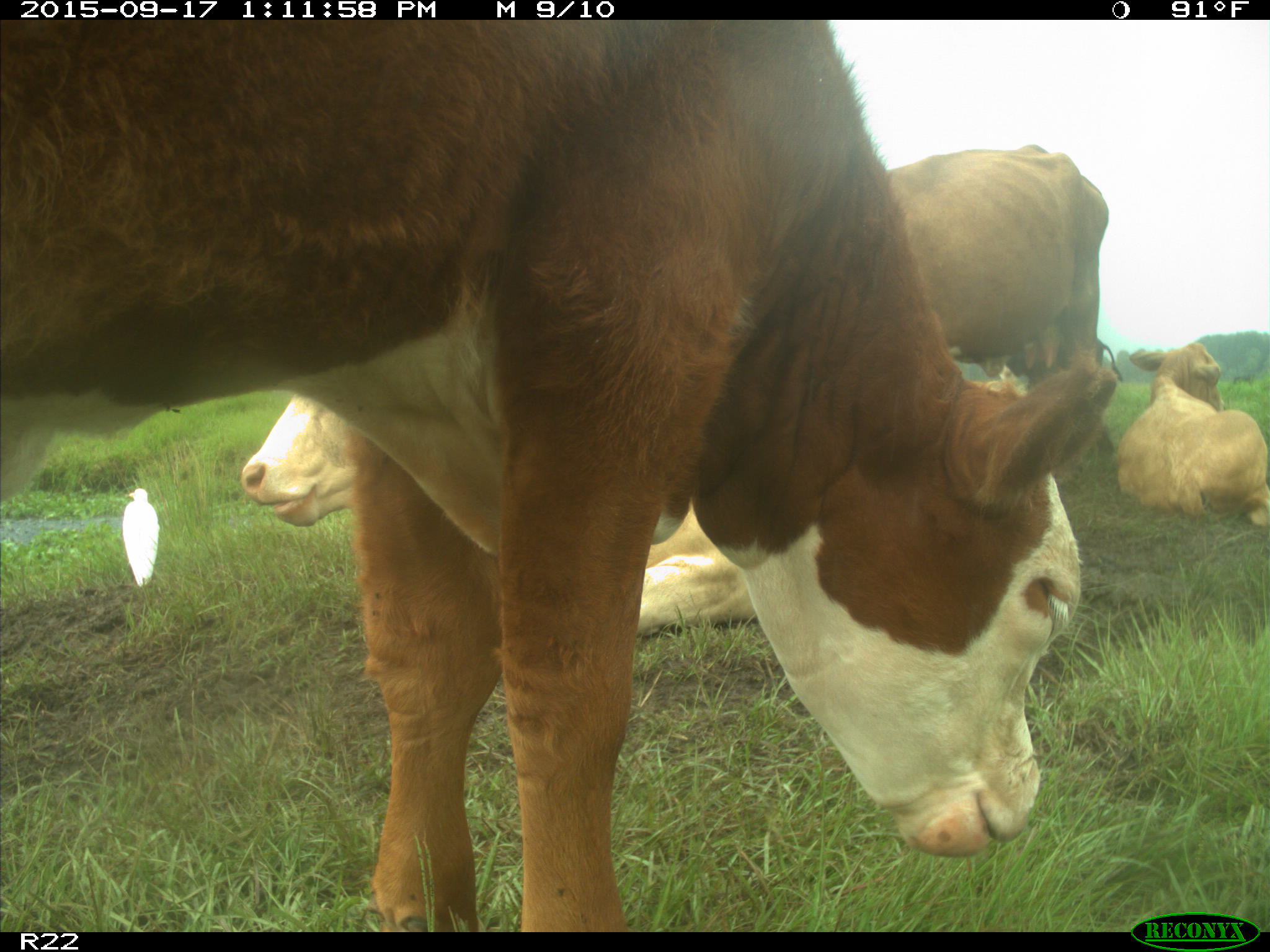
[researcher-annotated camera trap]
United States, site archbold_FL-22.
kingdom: Animalia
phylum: Chordata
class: Mammalia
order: Artiodactyla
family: Bovidae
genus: Bos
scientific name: Bos taurus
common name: domestic cow